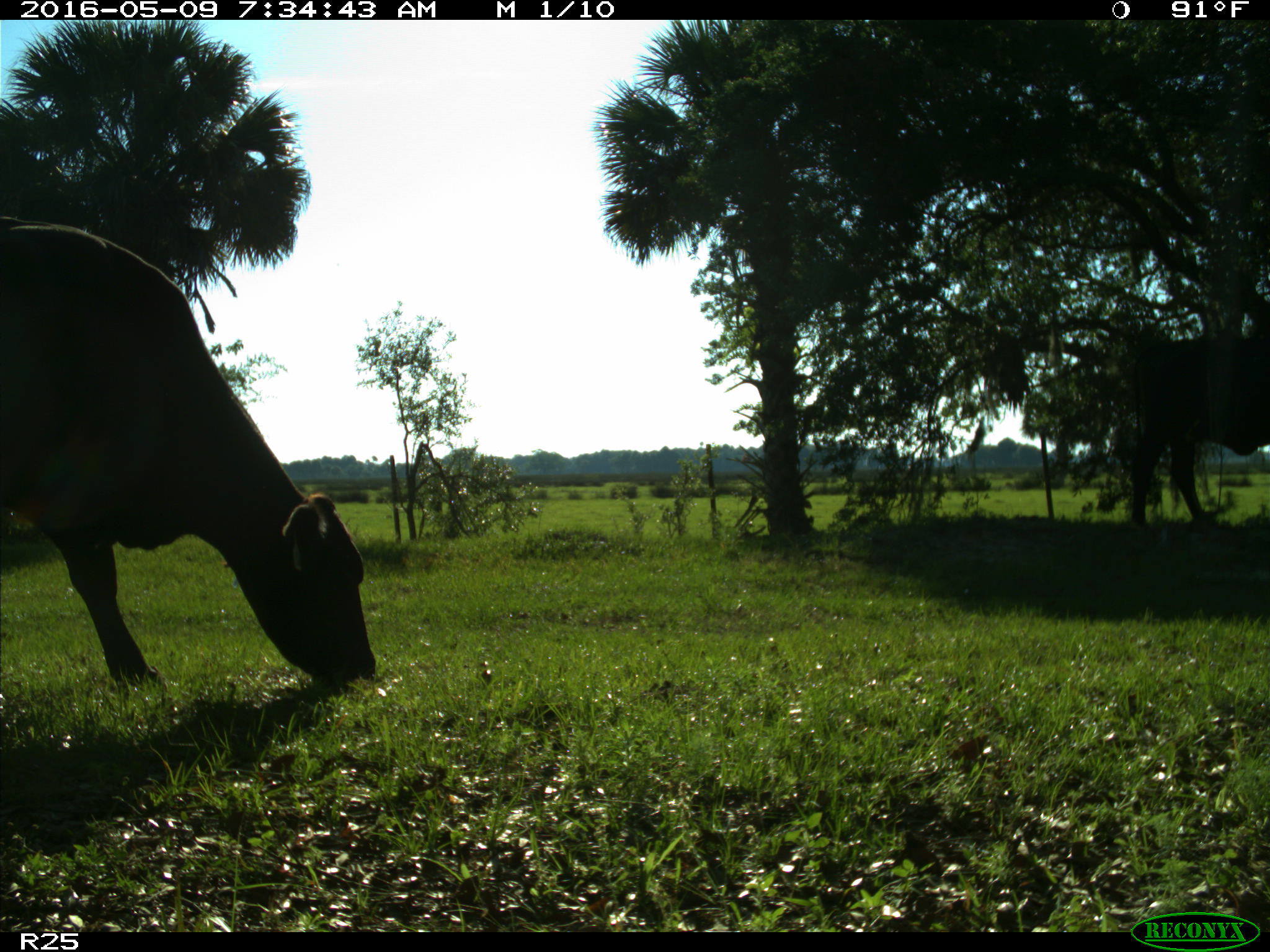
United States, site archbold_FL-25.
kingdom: Animalia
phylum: Chordata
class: Mammalia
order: Artiodactyla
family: Bovidae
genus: Bos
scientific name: Bos taurus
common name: domestic cow